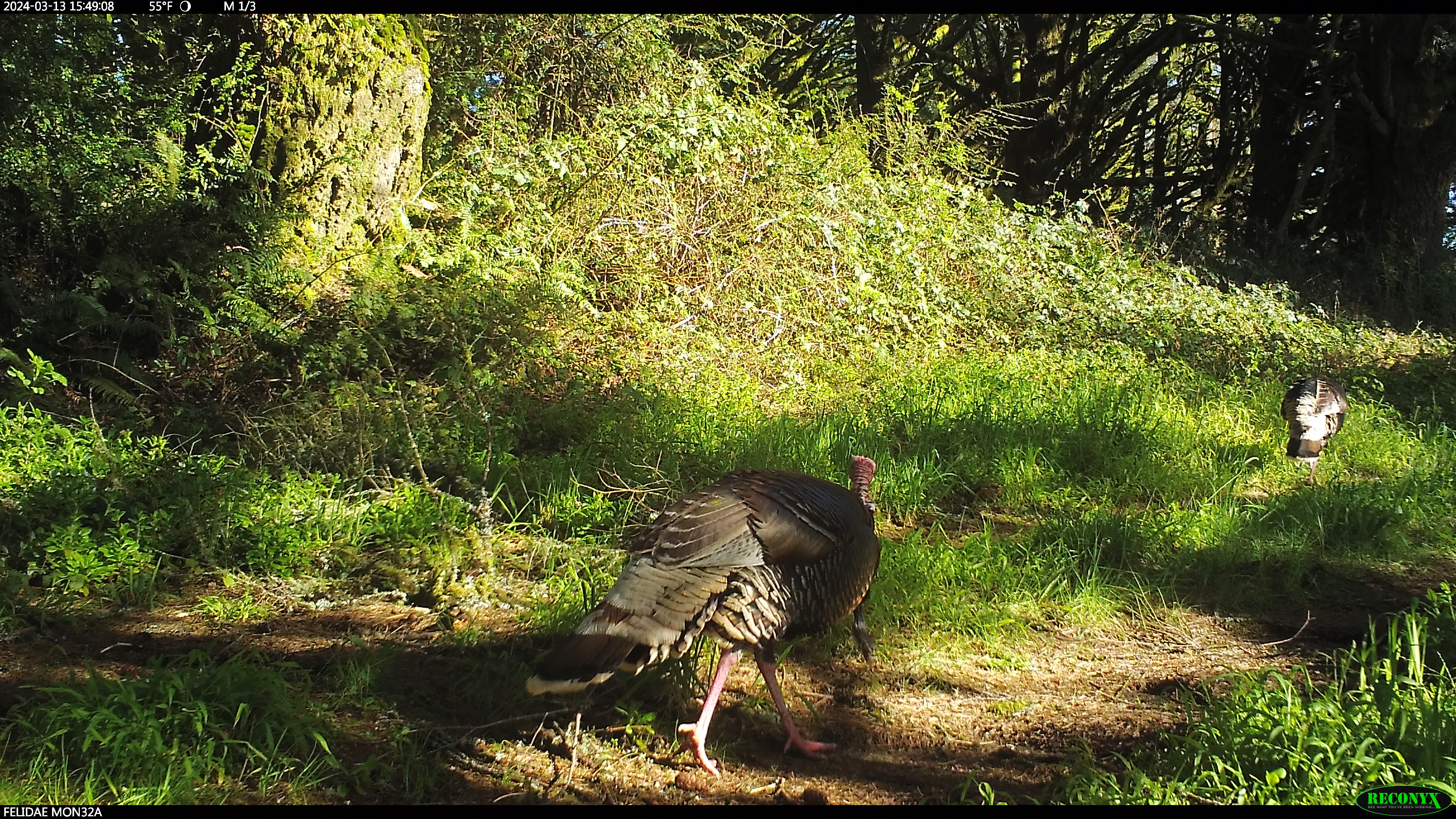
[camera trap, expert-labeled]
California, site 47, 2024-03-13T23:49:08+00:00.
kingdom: Animalia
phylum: Chordata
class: Aves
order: Galliformes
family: Phasianidae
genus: Meleagris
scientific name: Meleagris gallopavo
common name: turkey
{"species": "turkey (Meleagris gallopavo)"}